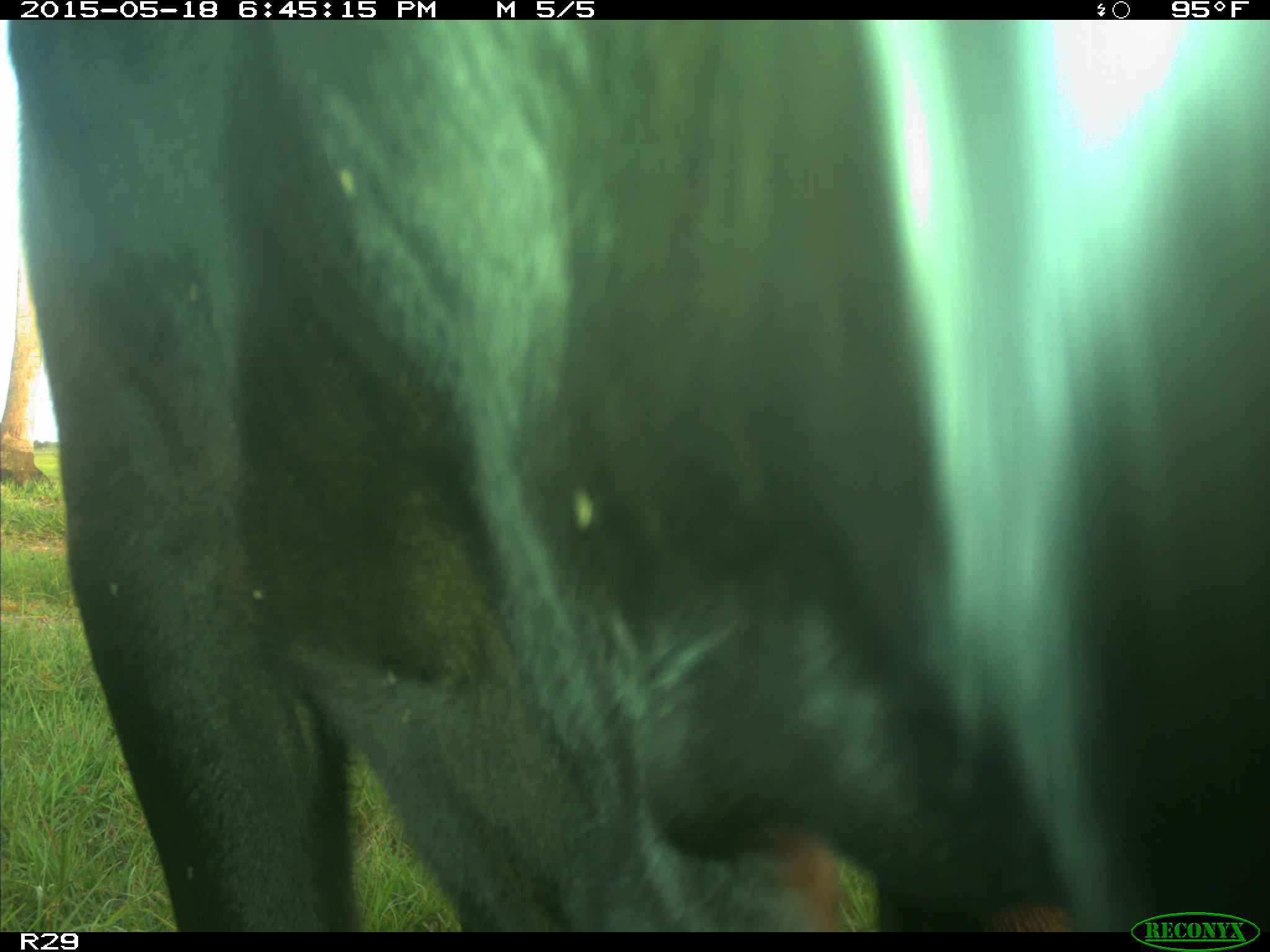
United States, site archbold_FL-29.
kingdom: Animalia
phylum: Chordata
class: Mammalia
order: Artiodactyla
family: Bovidae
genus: Bos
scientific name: Bos taurus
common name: domestic cow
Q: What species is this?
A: Bos taurus (domestic cow).